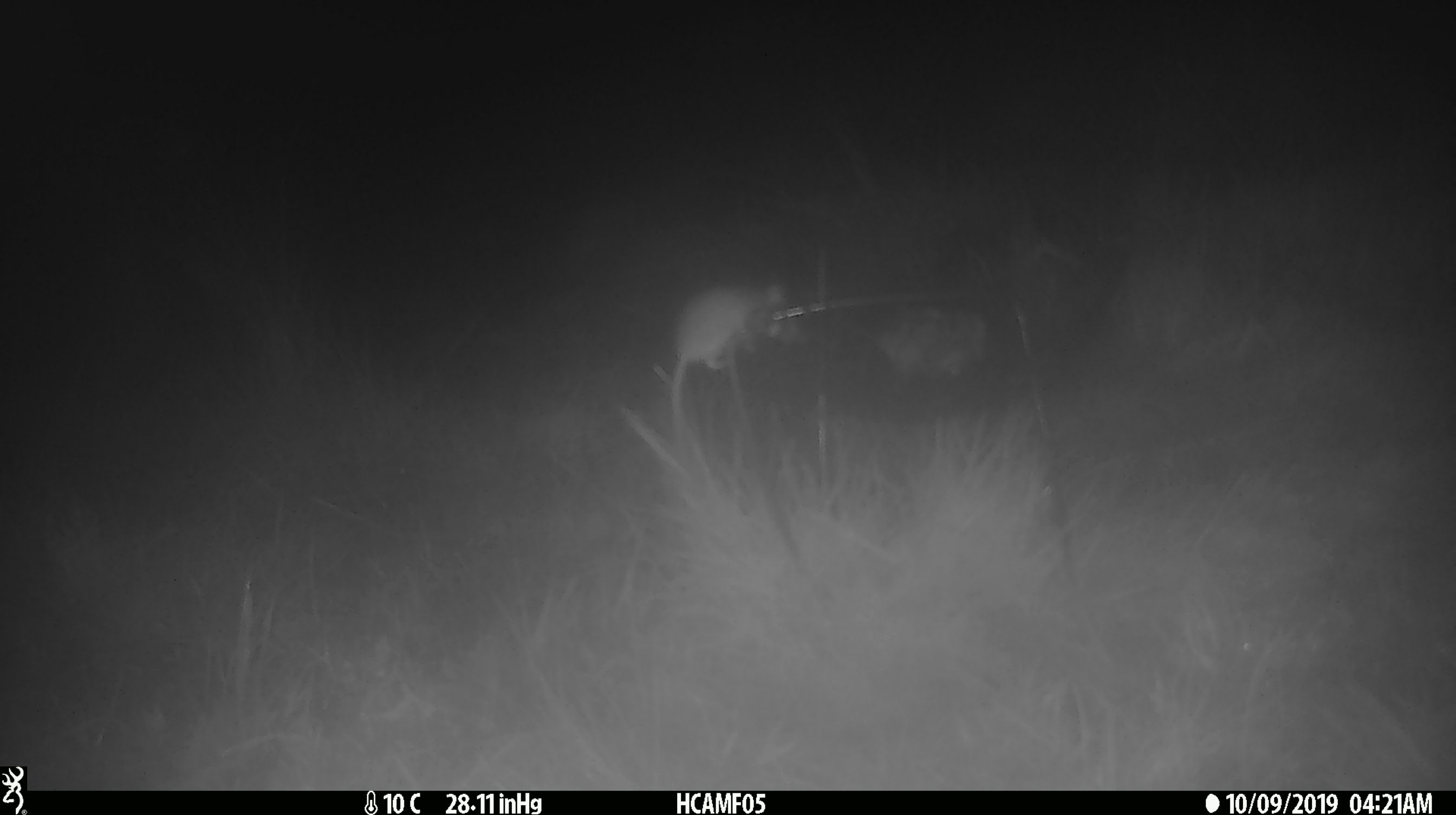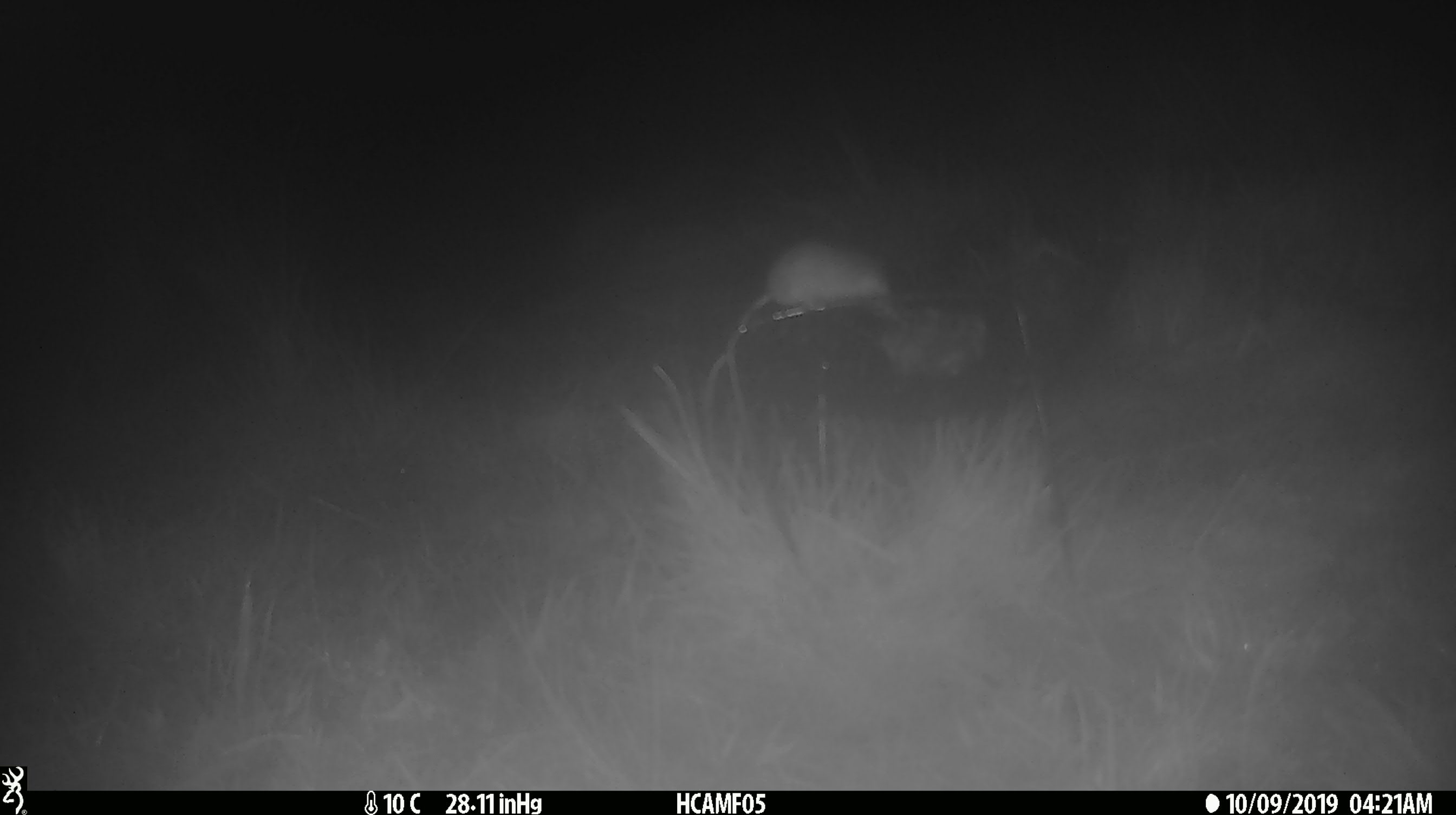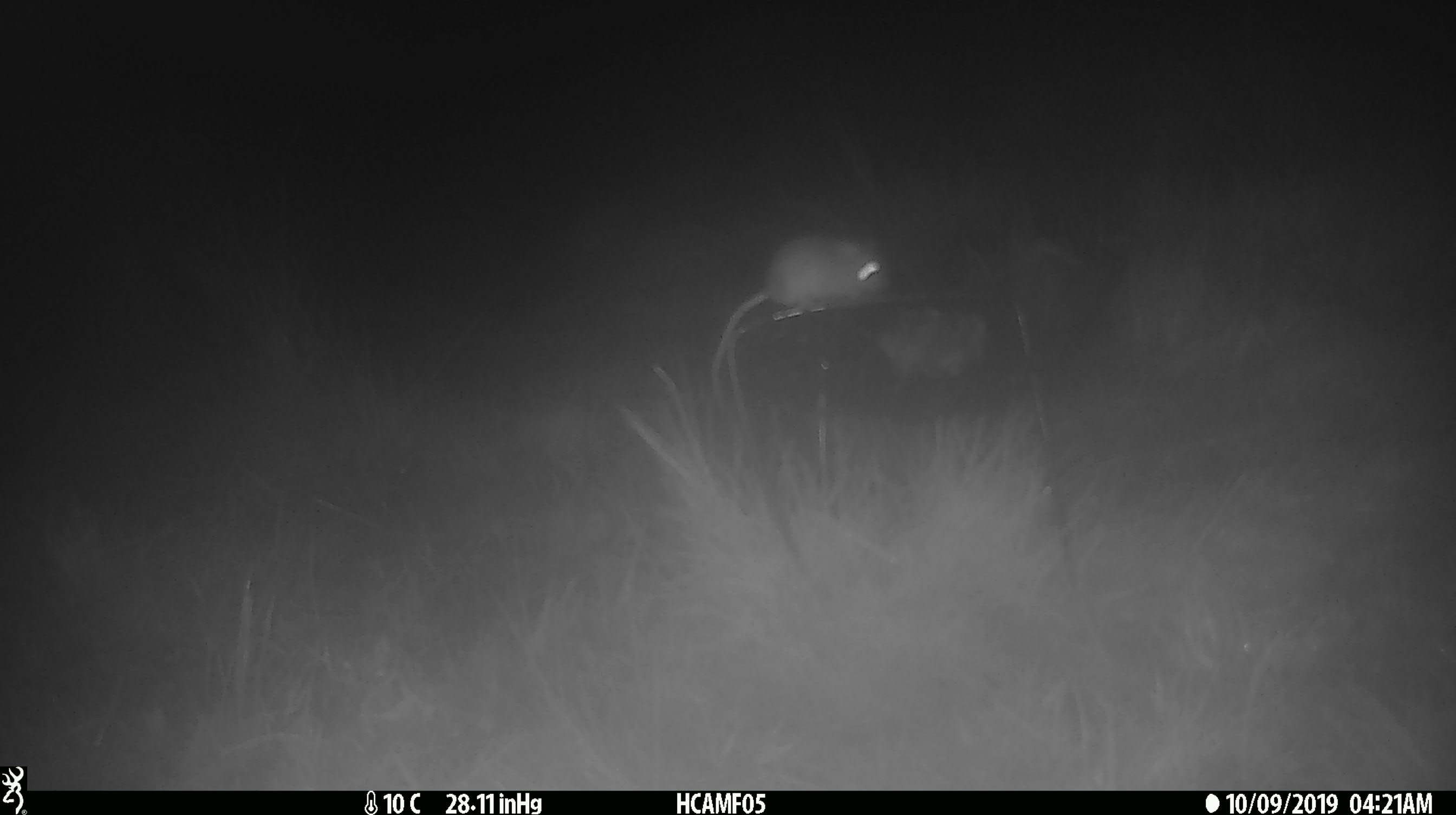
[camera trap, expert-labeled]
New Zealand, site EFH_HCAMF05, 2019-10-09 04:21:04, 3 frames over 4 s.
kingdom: Animalia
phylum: Chordata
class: Mammalia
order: Rodentia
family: Muridae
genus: Mus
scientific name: Mus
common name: mouse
Mouse (Mus).